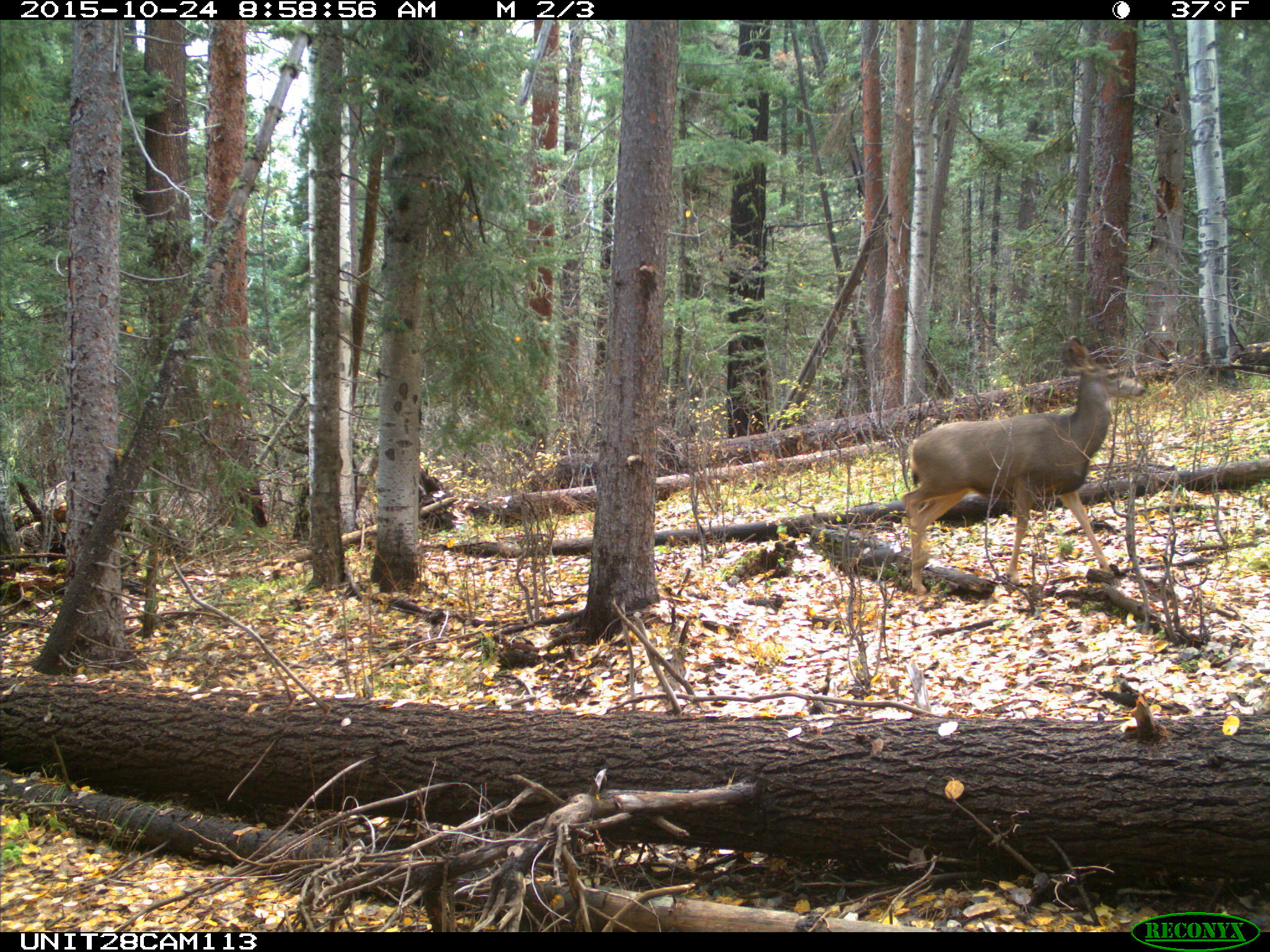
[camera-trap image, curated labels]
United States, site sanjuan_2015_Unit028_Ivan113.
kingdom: Animalia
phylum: Chordata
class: Mammalia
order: Artiodactyla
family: Cervidae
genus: Odocoileus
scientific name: Odocoileus hemionus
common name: mule deer